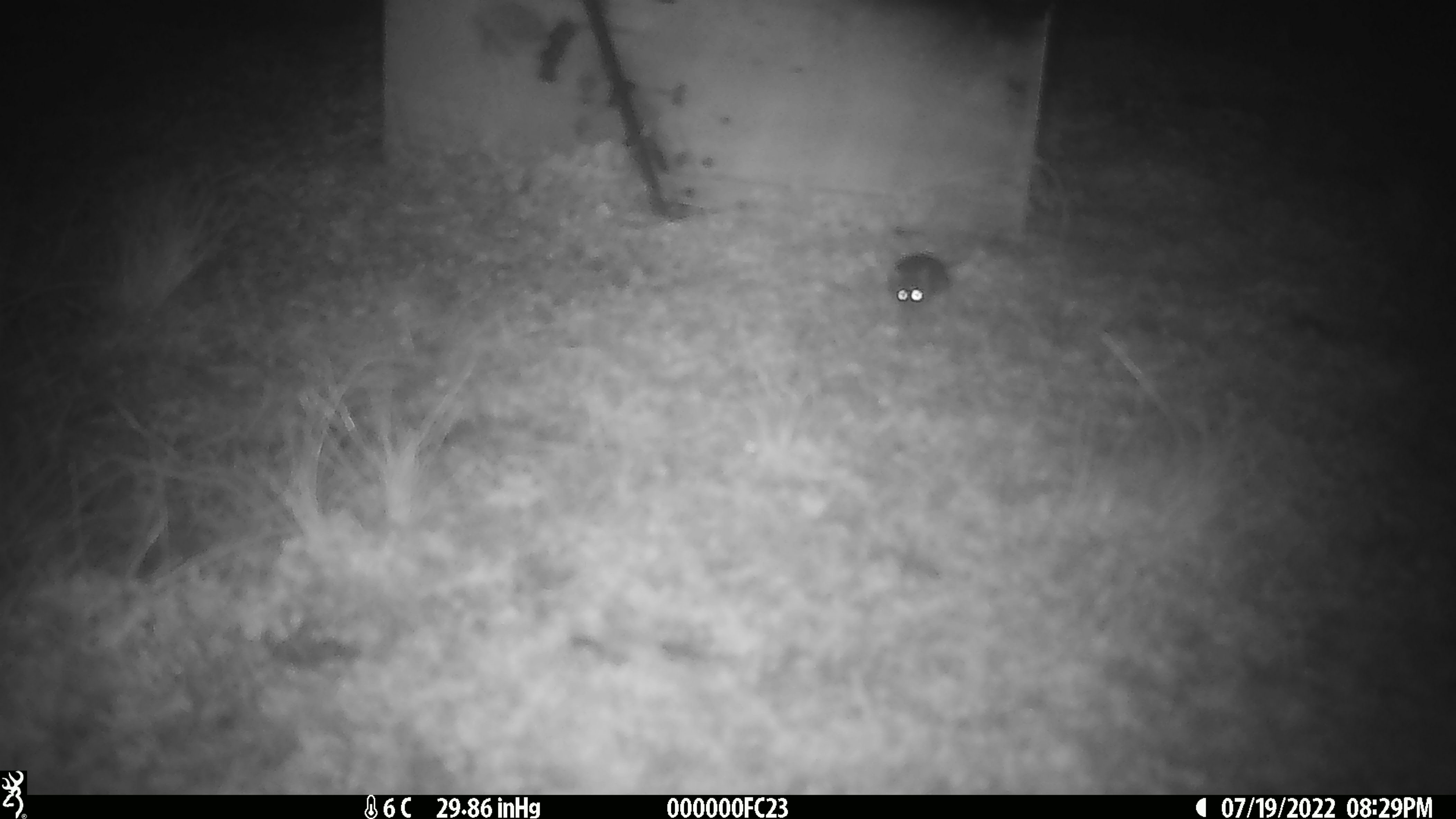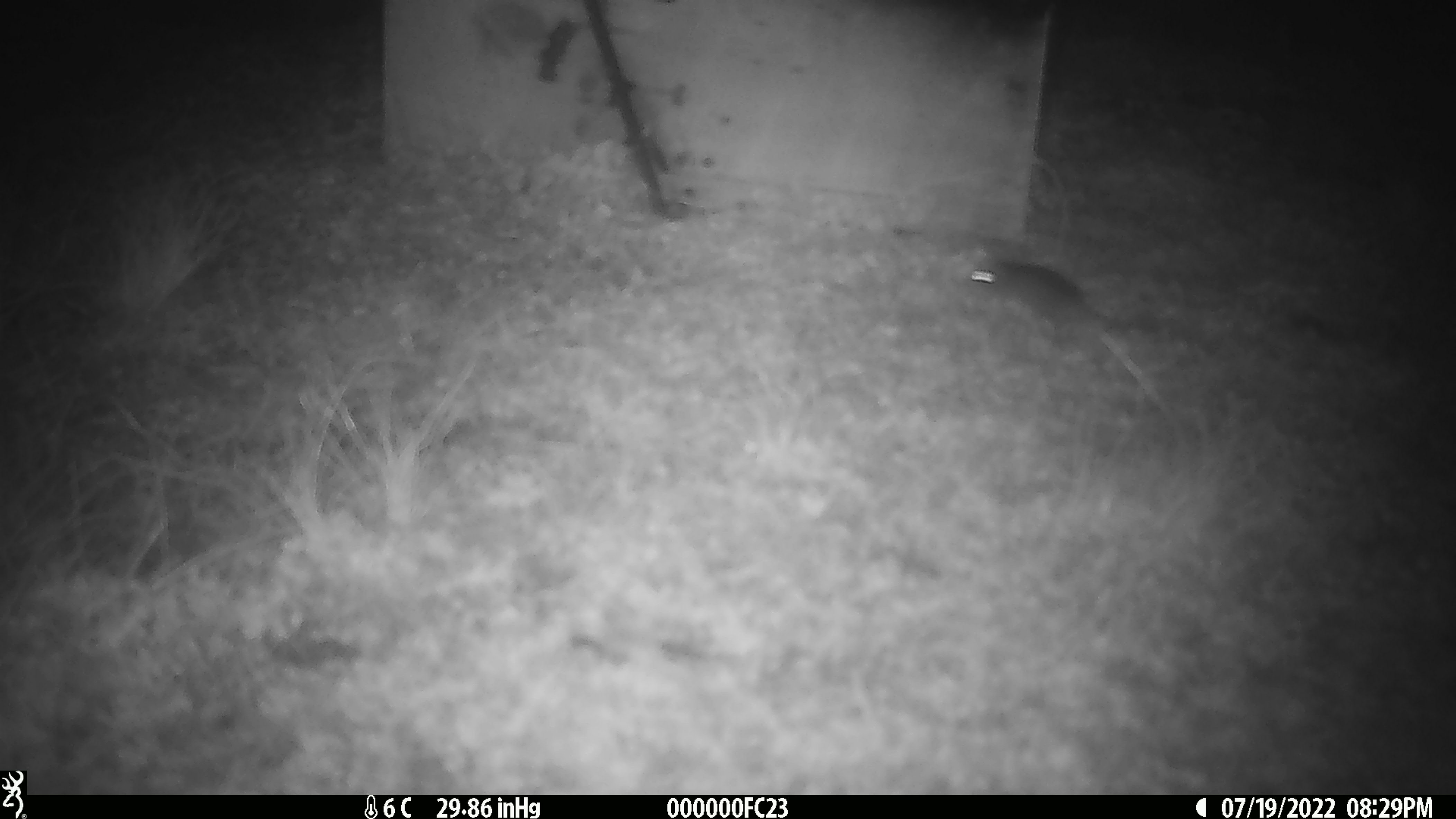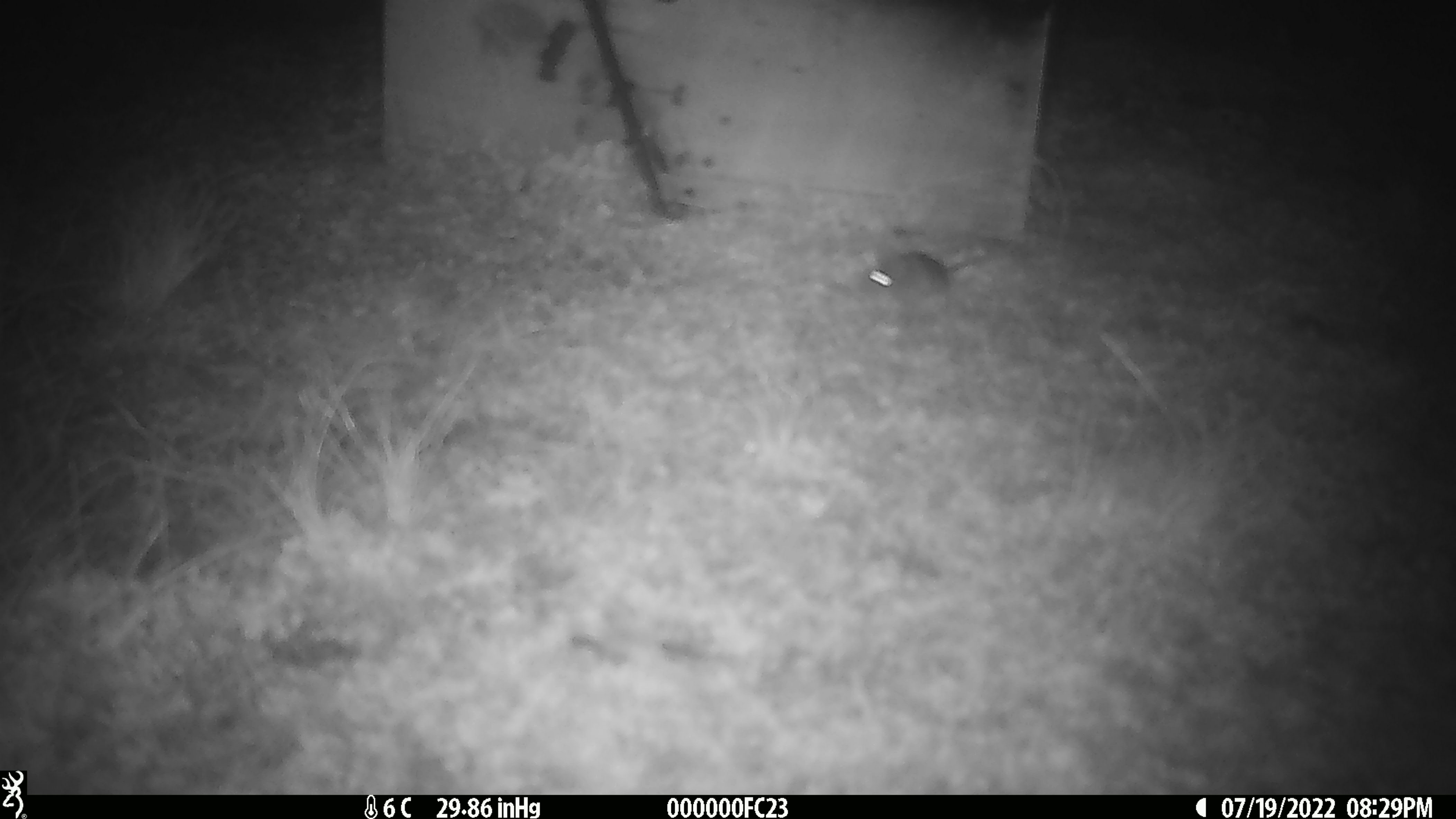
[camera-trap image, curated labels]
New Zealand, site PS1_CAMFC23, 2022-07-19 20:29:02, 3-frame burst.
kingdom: Animalia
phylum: Chordata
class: Mammalia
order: Rodentia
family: Muridae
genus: Mus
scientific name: Mus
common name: mouse